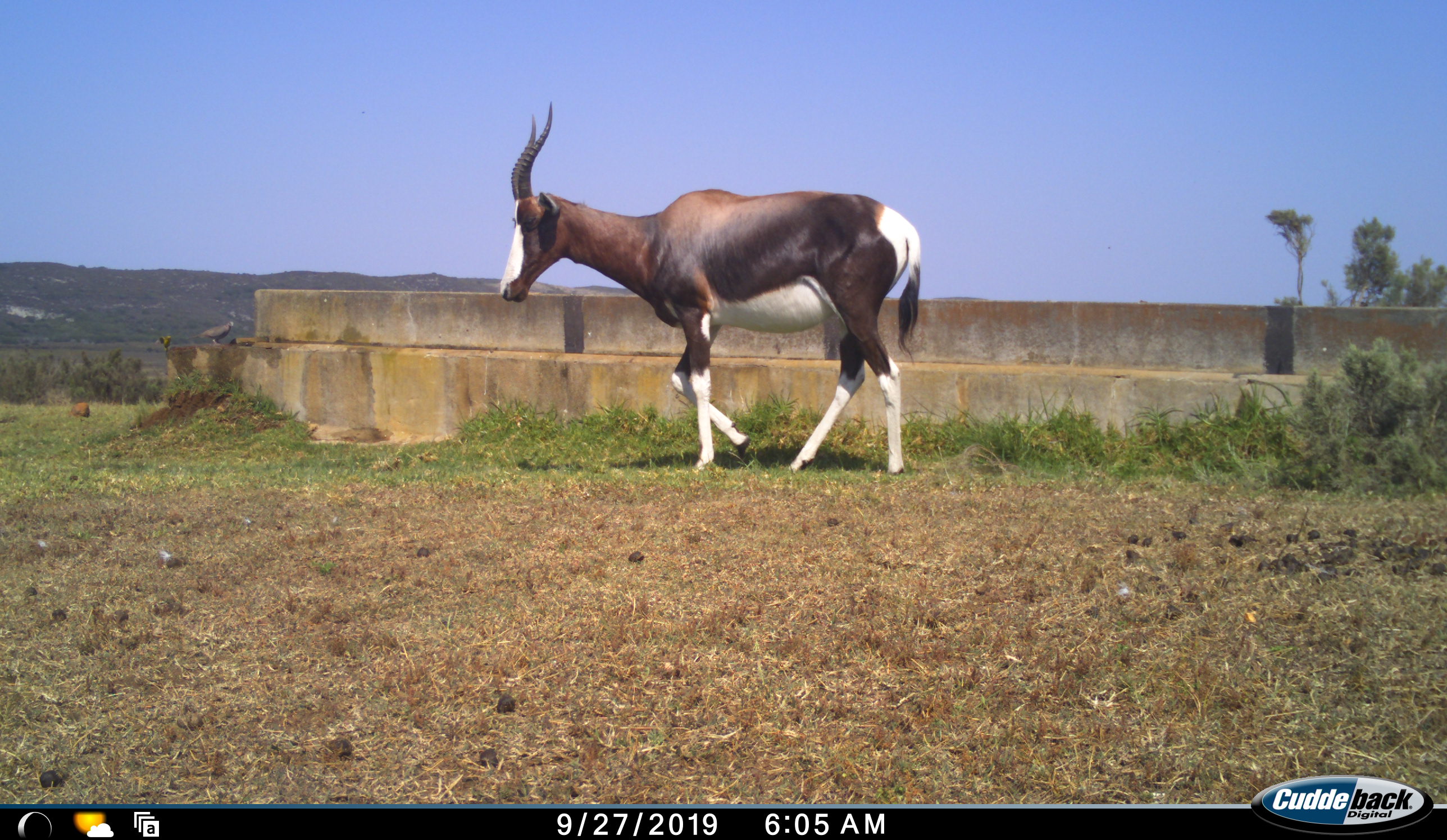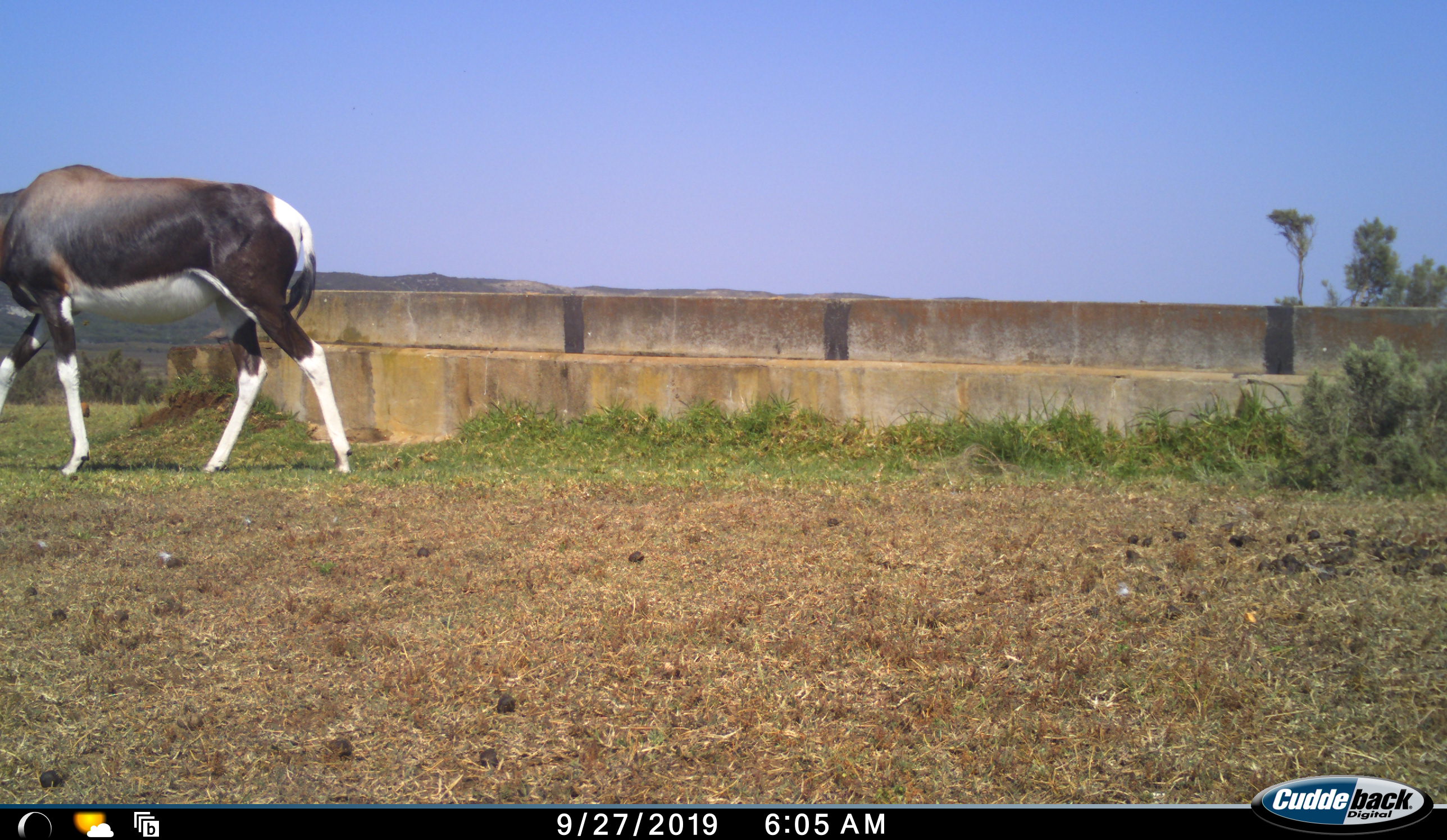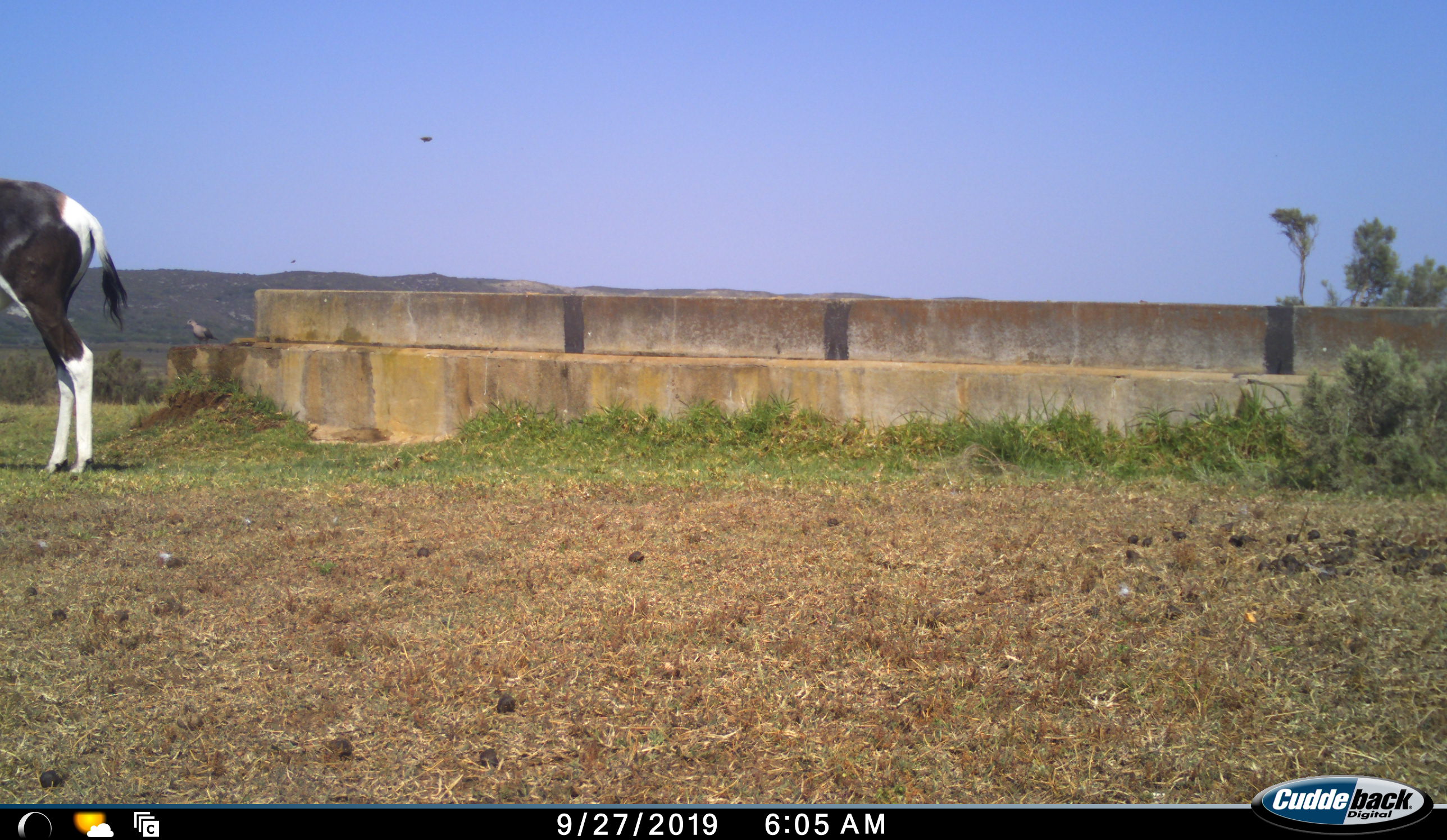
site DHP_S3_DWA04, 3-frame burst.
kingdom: Animalia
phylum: Chordata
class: Mammalia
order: Artiodactyla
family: Bovidae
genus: Damaliscus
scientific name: Damaliscus pygargus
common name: bontebok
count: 1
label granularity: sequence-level